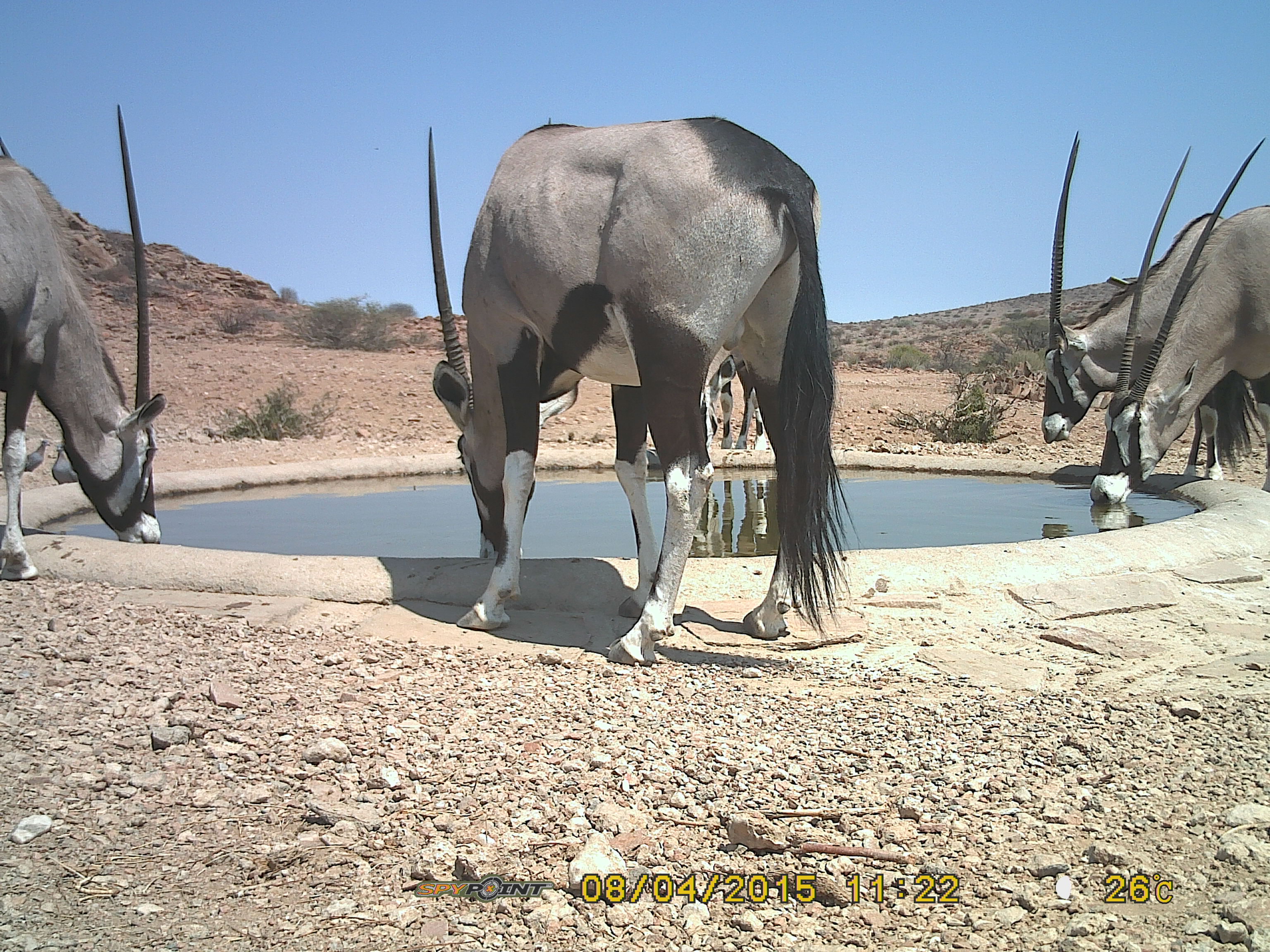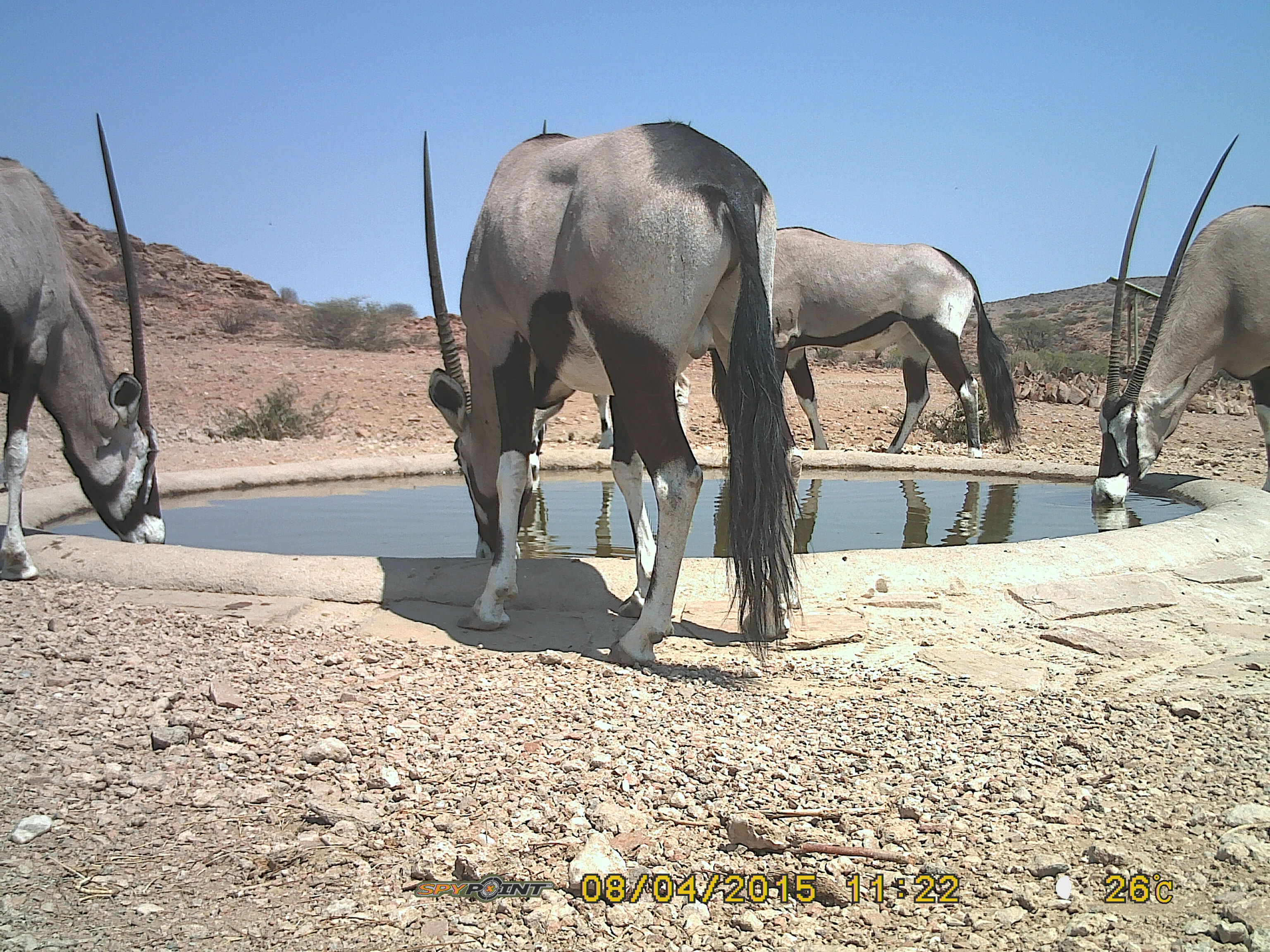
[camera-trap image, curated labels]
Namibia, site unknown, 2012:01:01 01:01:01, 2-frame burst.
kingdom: Animalia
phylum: Chordata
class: Mammalia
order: Artiodactyla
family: Bovidae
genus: Oryx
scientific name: Oryx gazella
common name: gemsbok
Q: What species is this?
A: Oryx gazella (gemsbok).